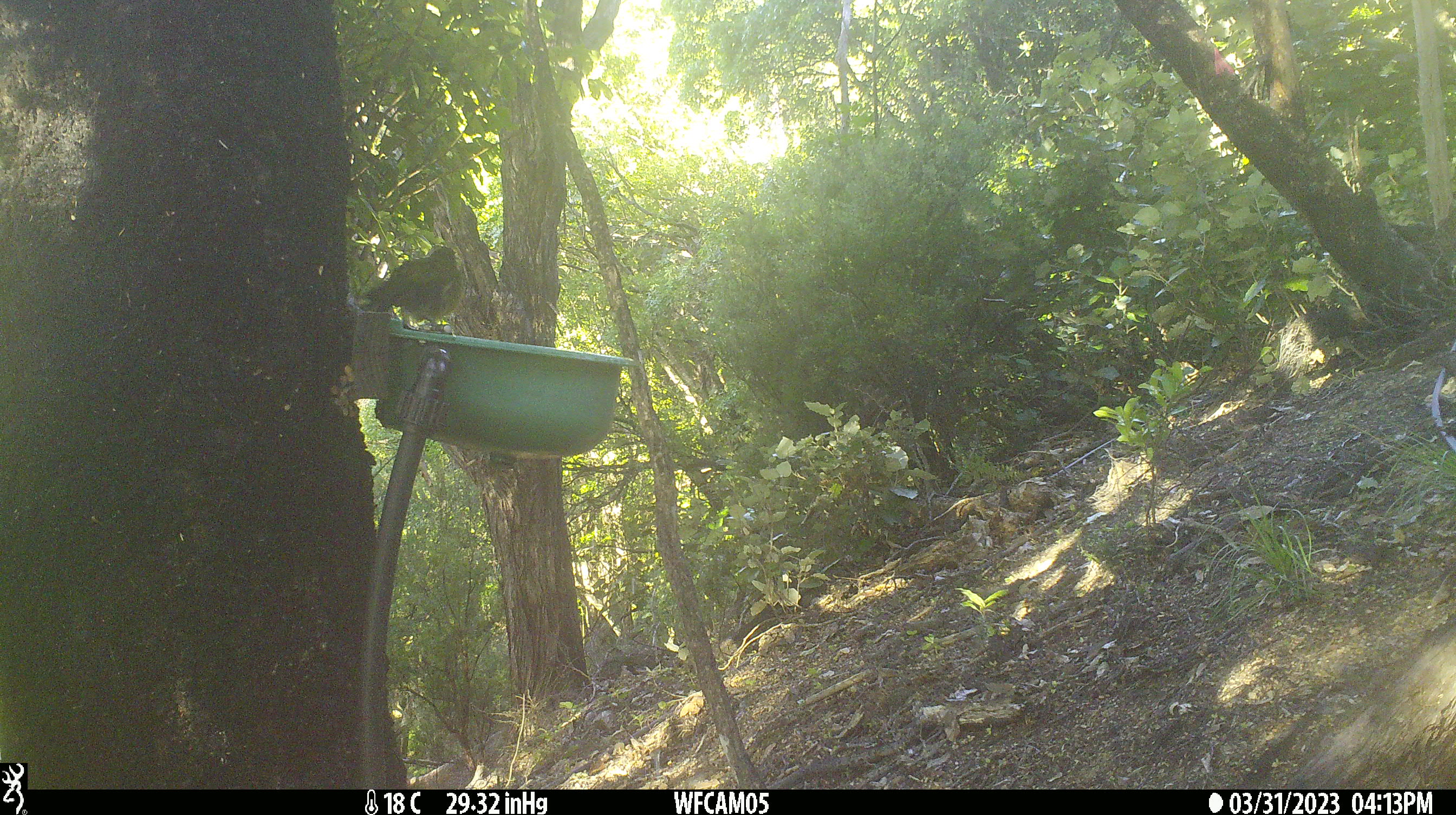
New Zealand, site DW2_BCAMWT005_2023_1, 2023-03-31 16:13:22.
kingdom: Animalia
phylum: Chordata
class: Aves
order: Passeriformes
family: Meliphagidae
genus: Anthornis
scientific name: Anthornis melanura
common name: new zealand bellbird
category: bellbird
Bellbird (new zealand bellbird) (Anthornis melanura).